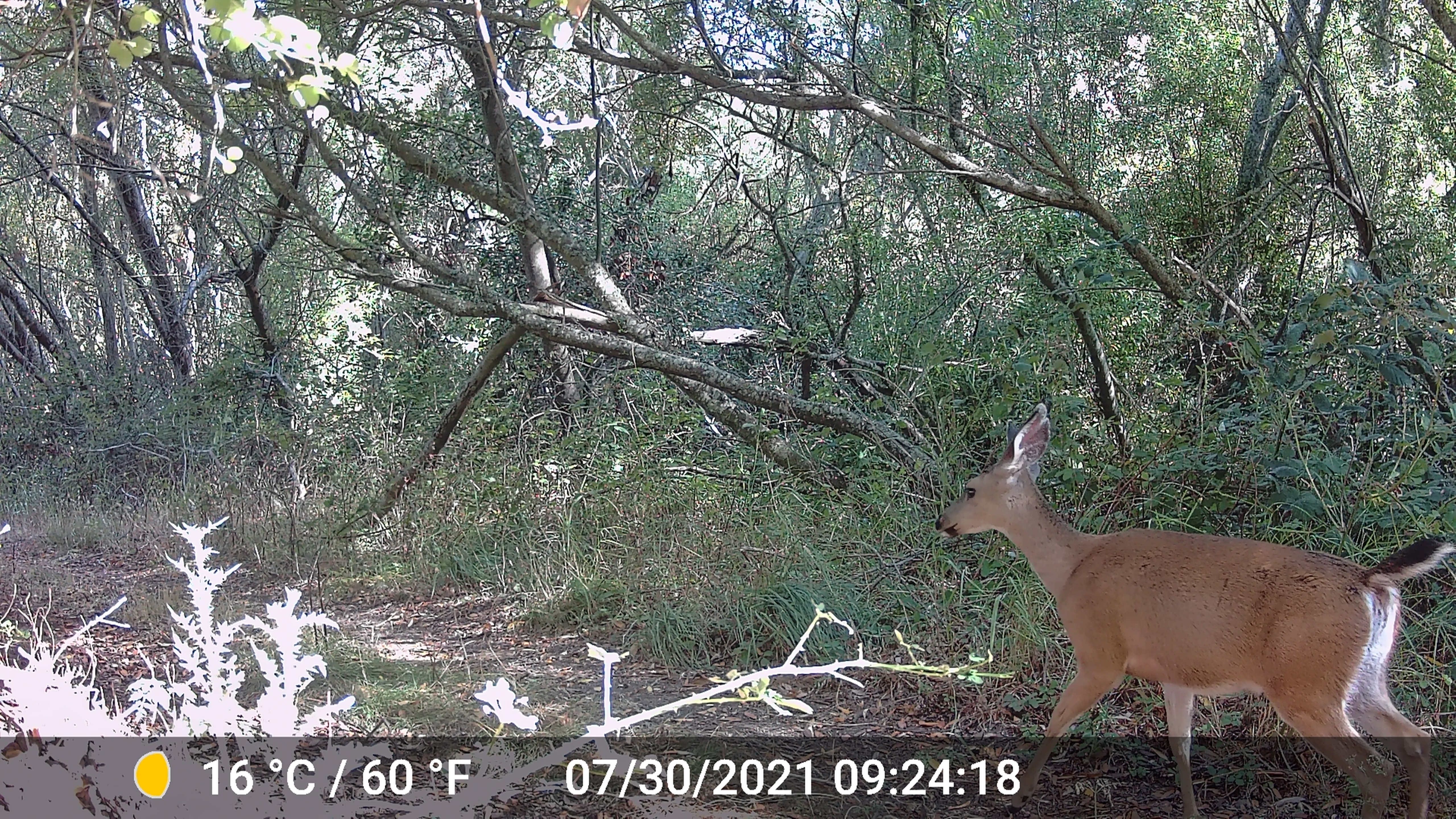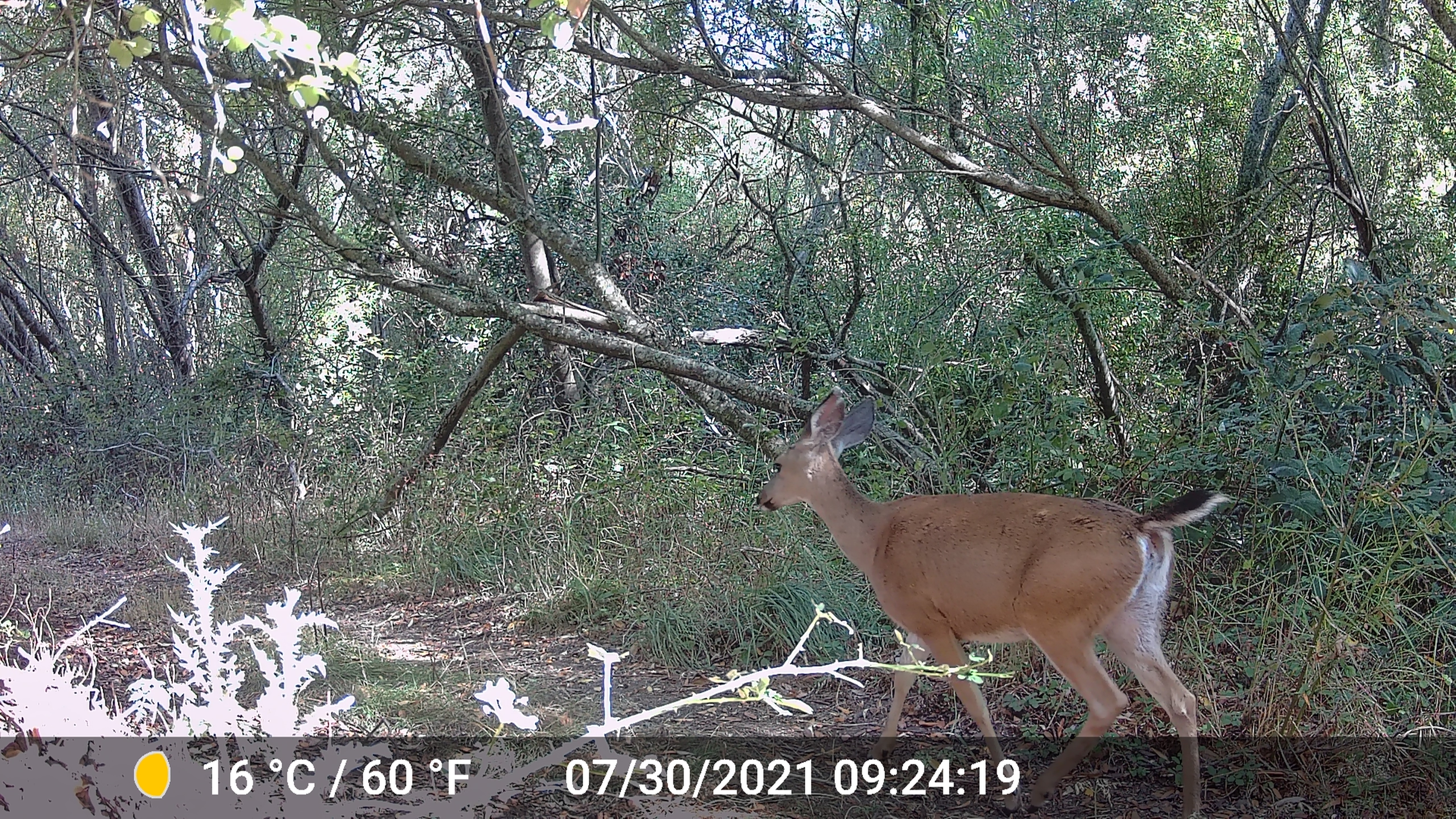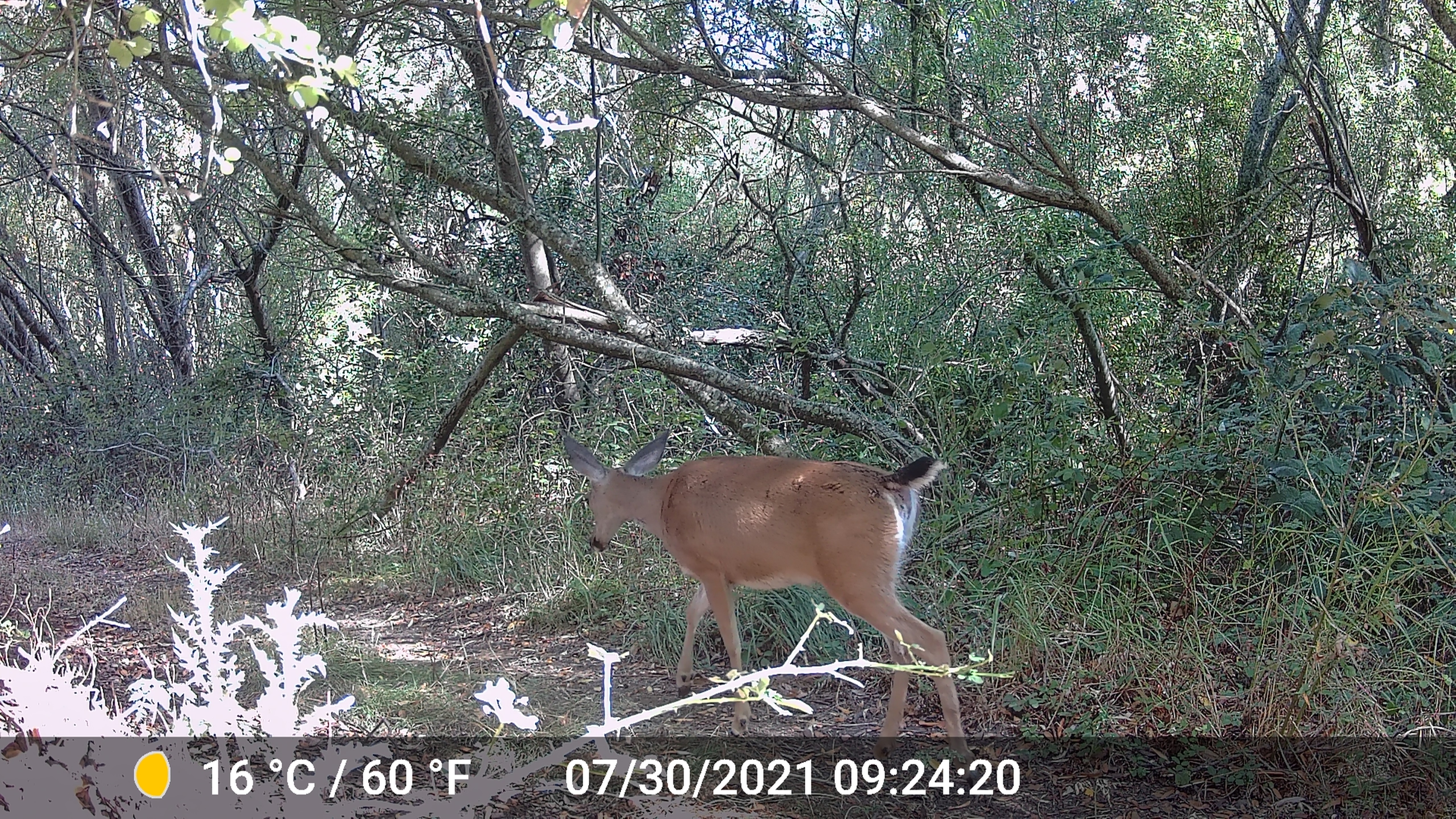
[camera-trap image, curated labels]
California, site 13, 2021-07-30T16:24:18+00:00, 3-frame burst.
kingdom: Animalia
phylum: Chordata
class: Mammalia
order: Artiodactyla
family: Cervidae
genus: Odocoileus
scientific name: Odocoileus hemionus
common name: mule deer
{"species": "mule deer (Odocoileus hemionus)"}